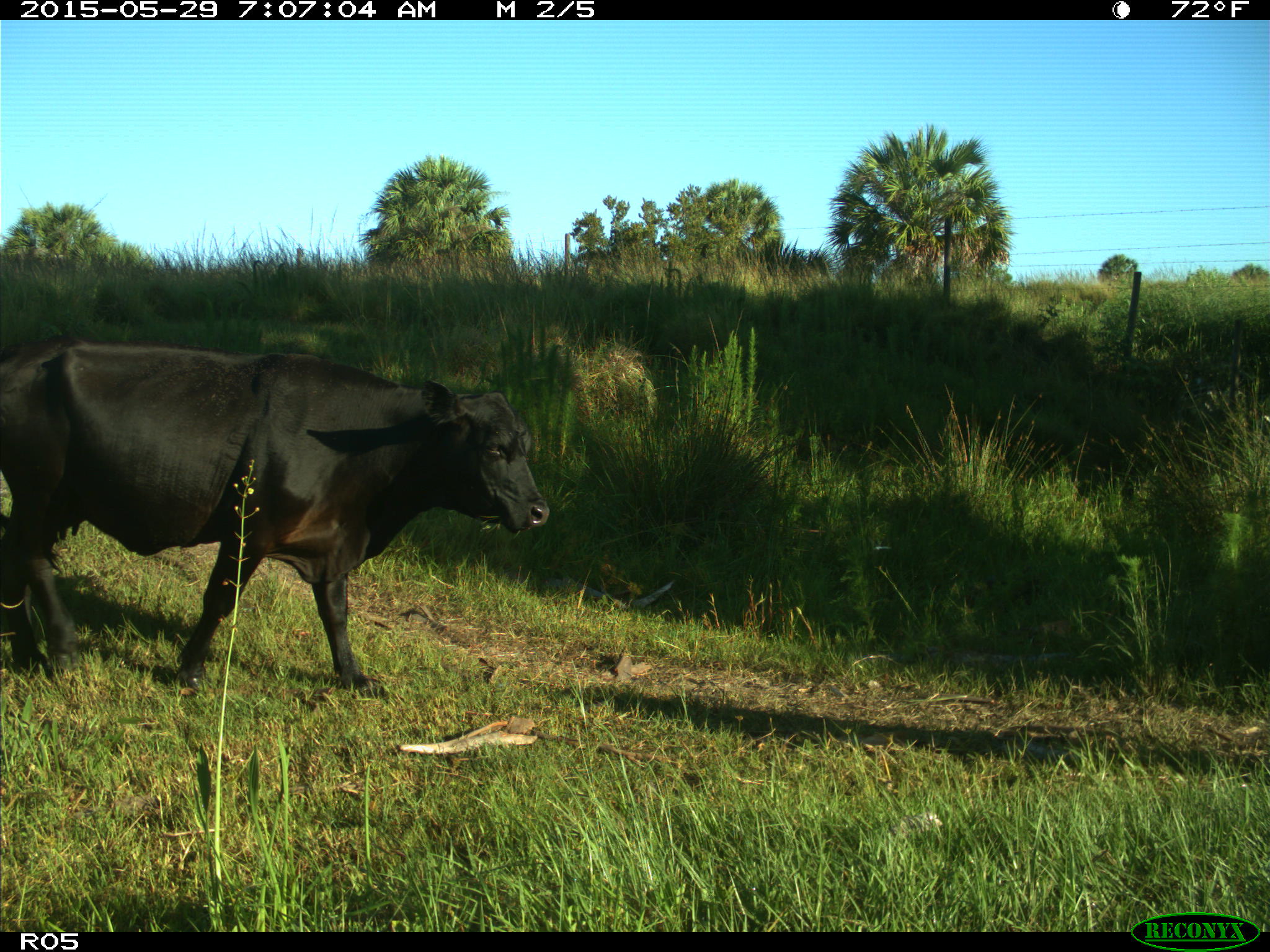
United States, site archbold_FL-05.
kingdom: Animalia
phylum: Chordata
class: Mammalia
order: Artiodactyla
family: Bovidae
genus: Bos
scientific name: Bos taurus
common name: domestic cow